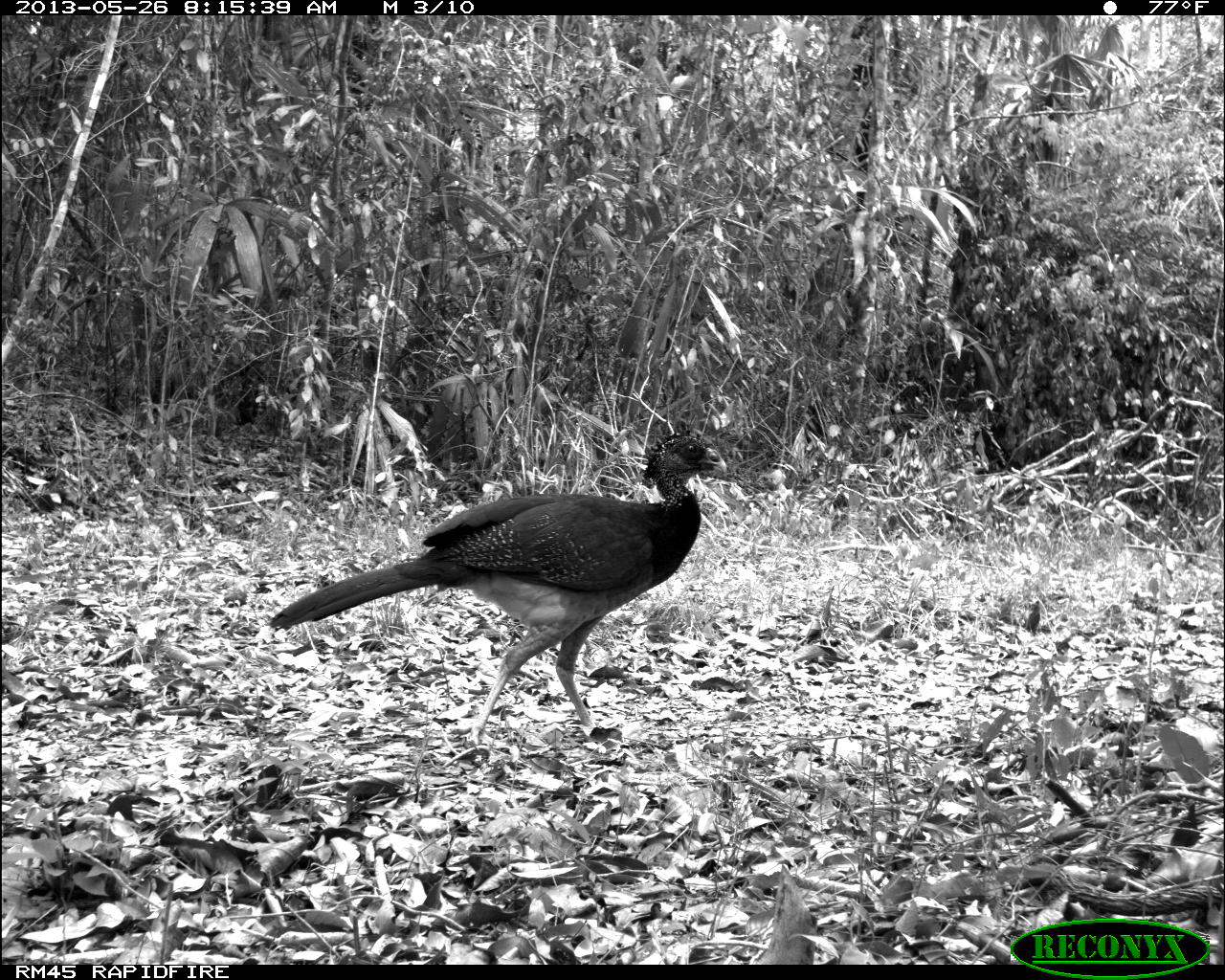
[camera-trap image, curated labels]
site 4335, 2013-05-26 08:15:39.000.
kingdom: Animalia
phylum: Chordata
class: Aves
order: Galliformes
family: Cracidae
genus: Crax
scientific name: Crax rubra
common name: great curassow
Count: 1.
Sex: female.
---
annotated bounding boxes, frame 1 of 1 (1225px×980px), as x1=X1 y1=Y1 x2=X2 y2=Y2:
crax rubra: x1=266 y1=427 x2=727 y2=745